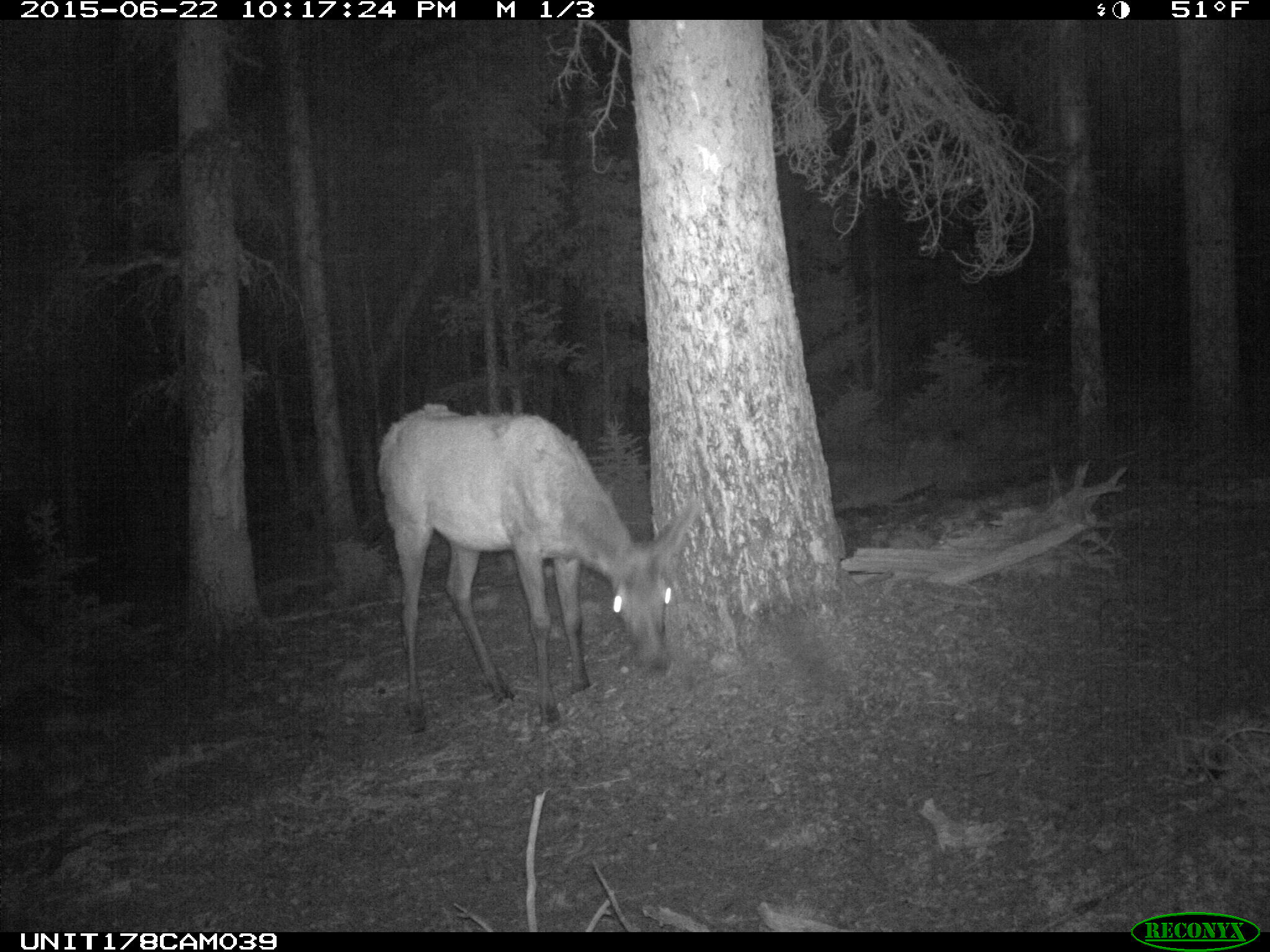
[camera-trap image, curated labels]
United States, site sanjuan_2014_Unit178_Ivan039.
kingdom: Animalia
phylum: Chordata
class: Mammalia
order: Artiodactyla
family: Cervidae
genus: Cervus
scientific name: Cervus elaphus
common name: red deer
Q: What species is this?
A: Cervus elaphus (red deer).